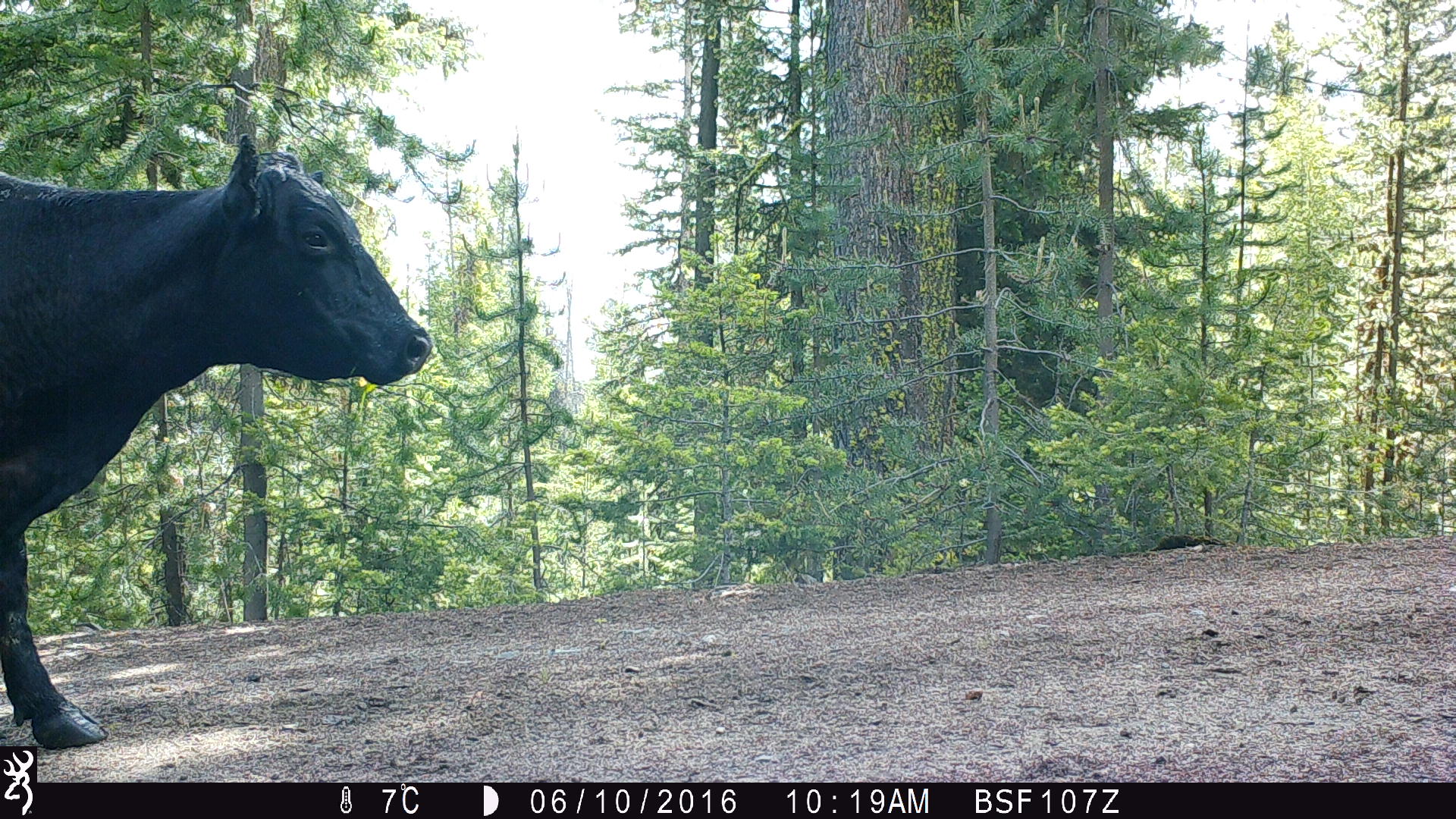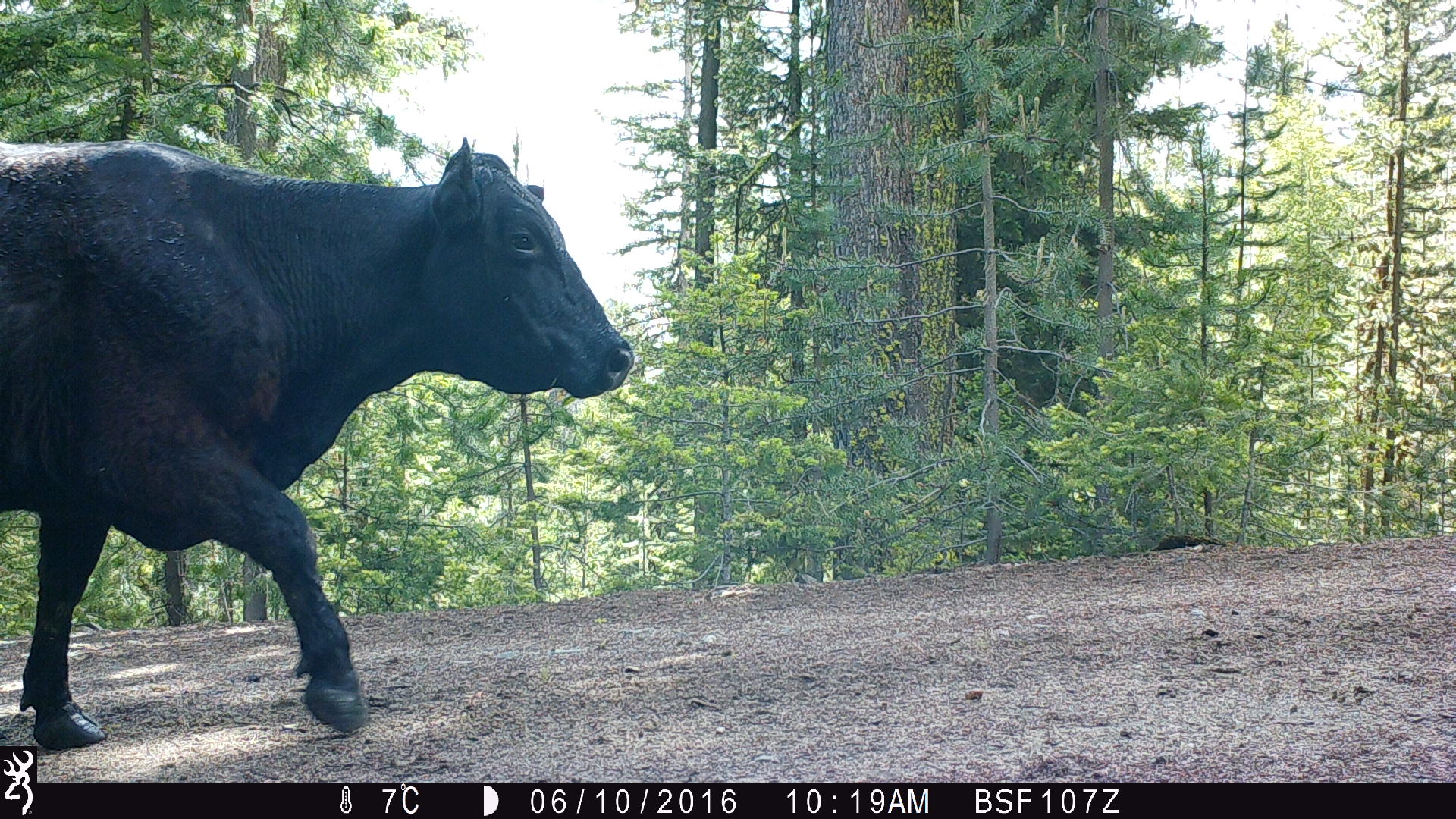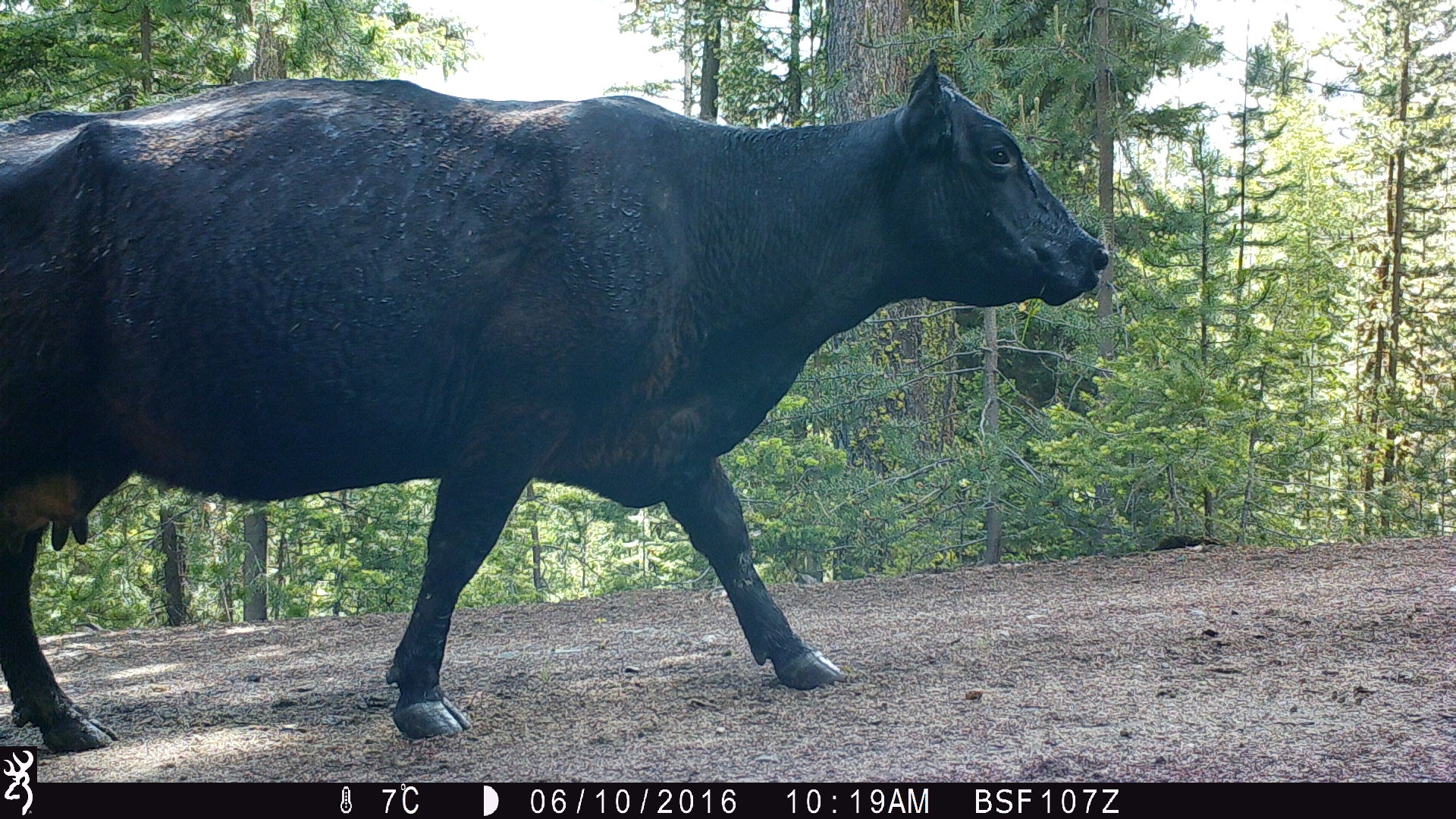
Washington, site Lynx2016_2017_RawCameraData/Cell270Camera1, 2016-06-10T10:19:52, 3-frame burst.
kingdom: Animalia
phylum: Chordata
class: Mammalia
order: Artiodactyla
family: Bovidae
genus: Bos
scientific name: Bos taurus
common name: domestic cattle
Domestic cattle (Bos taurus). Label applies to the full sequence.